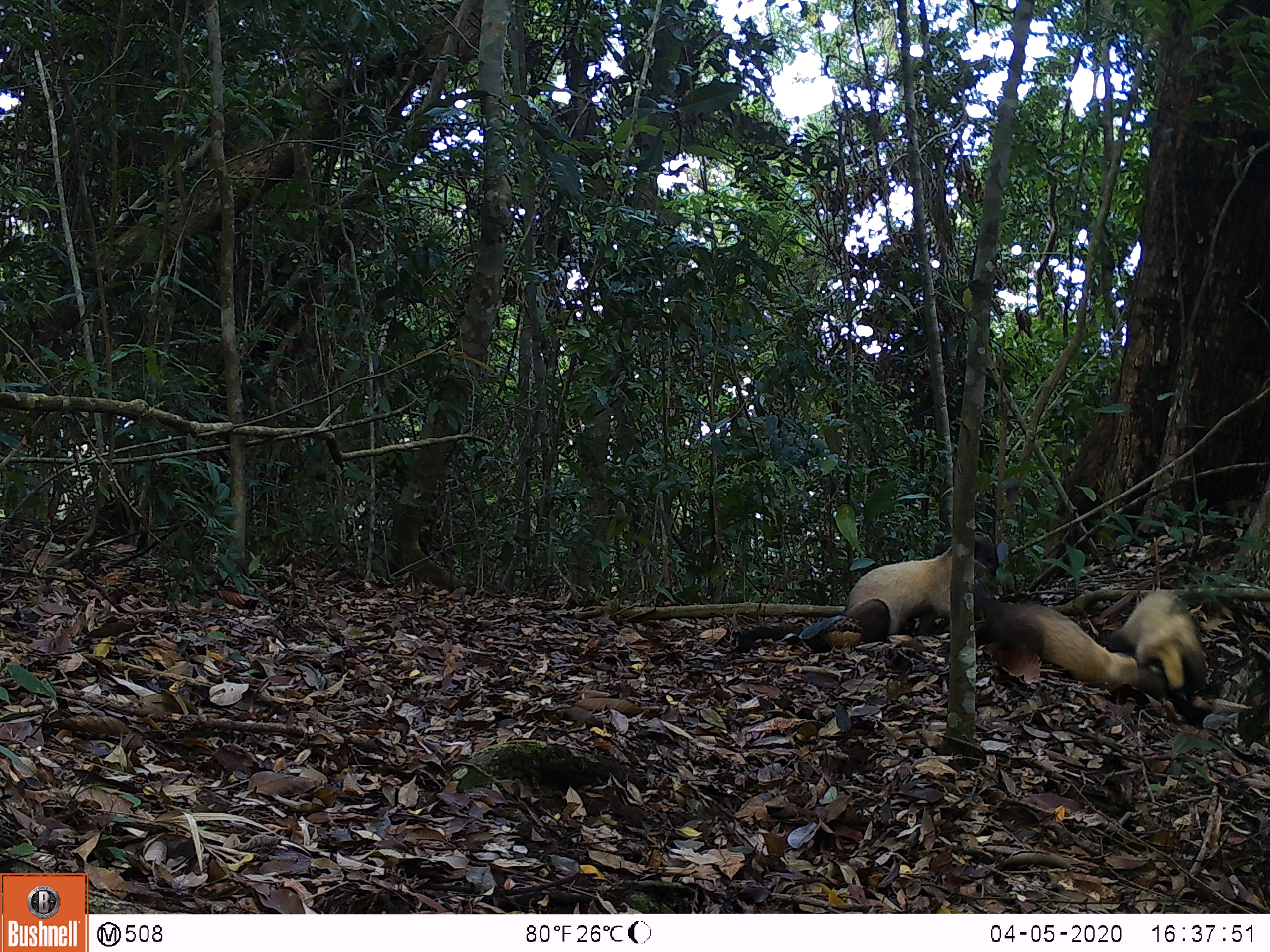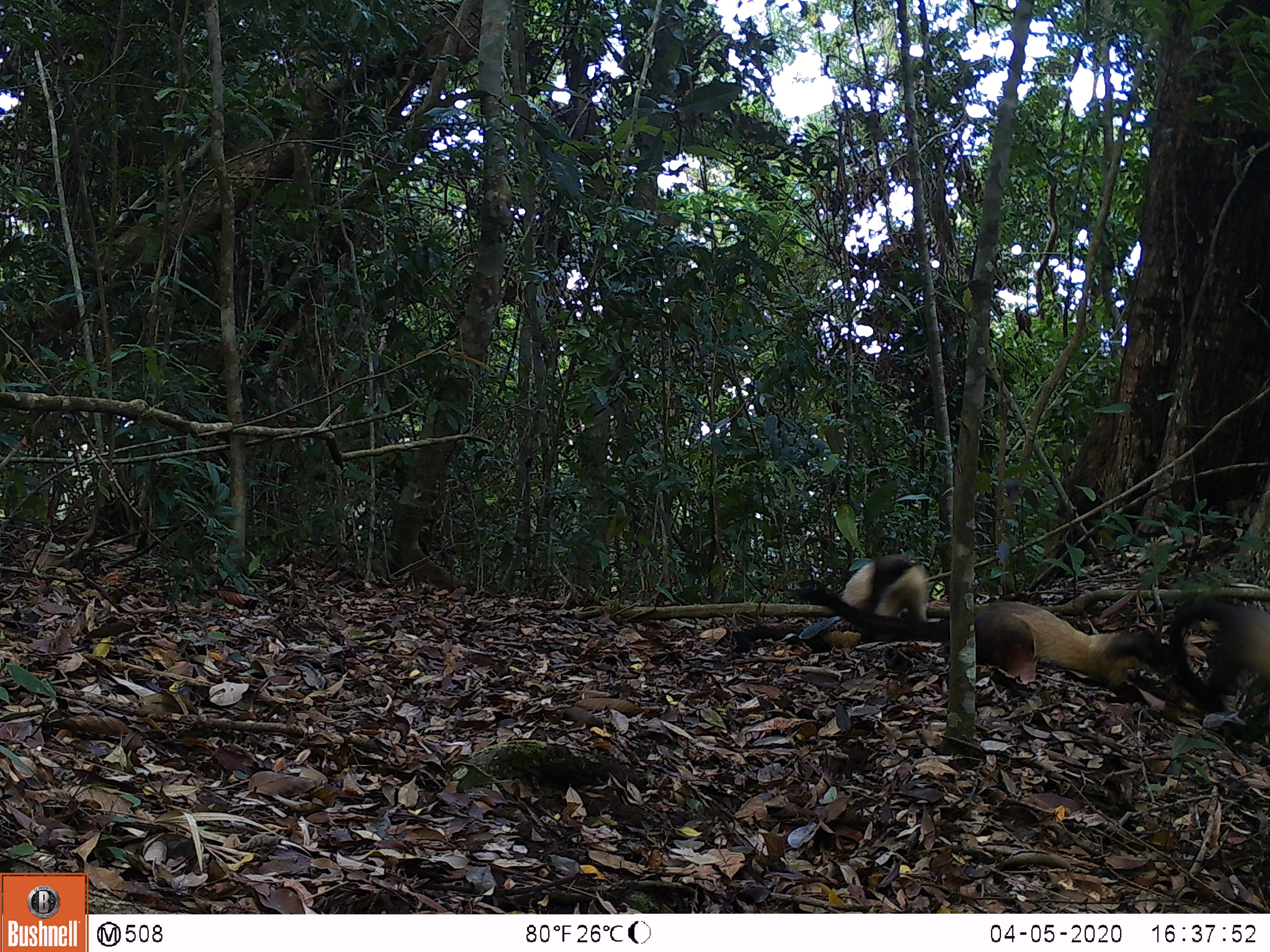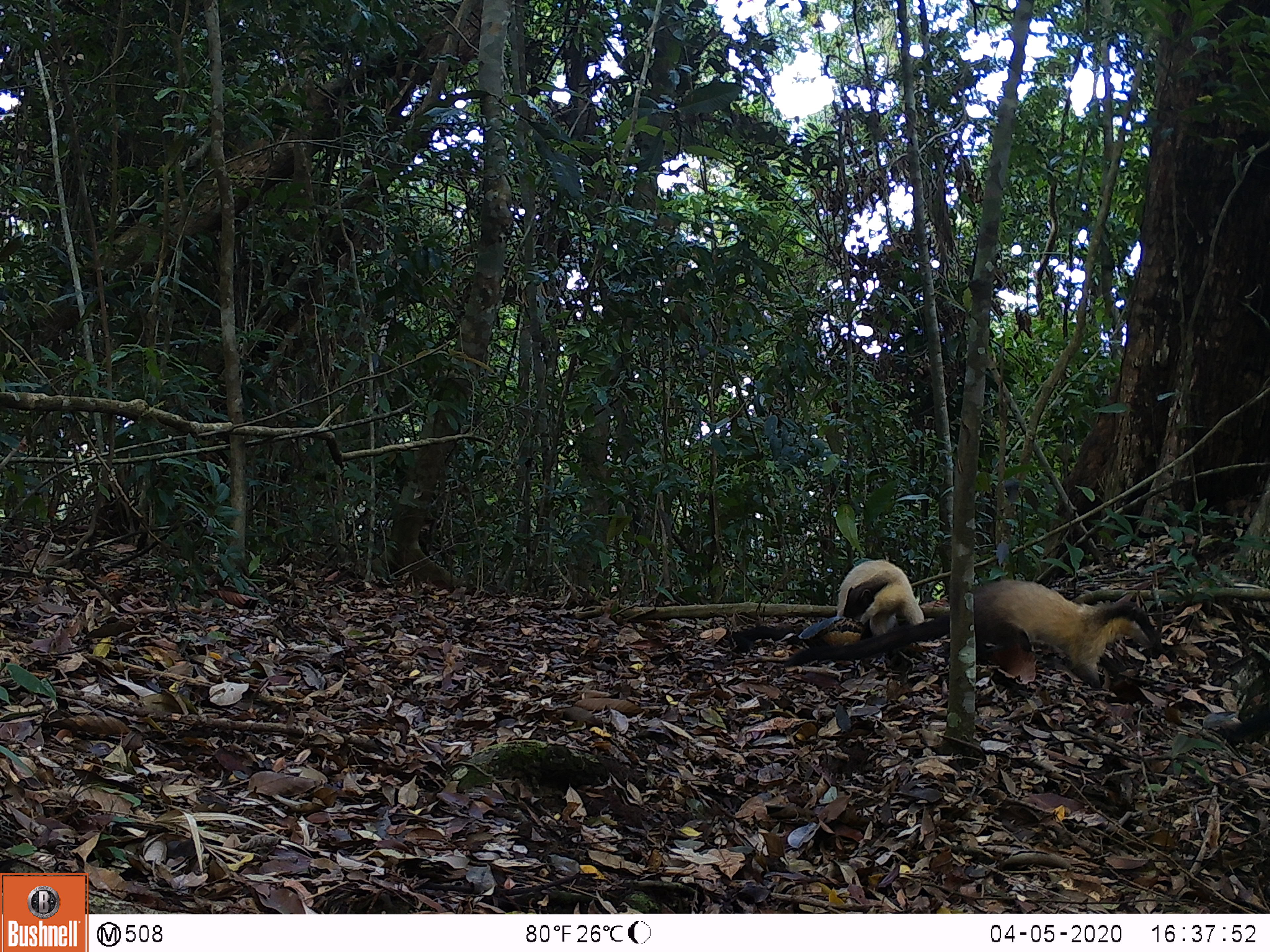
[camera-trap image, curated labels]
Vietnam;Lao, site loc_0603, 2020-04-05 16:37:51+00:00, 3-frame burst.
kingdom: Animalia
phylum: Chordata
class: Mammalia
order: Carnivora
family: Mustelidae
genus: Martes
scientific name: Martes flavigula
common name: yellow-throated marten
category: yellow throated marten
Yellow throated marten (yellow-throated marten) (Martes flavigula). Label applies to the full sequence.